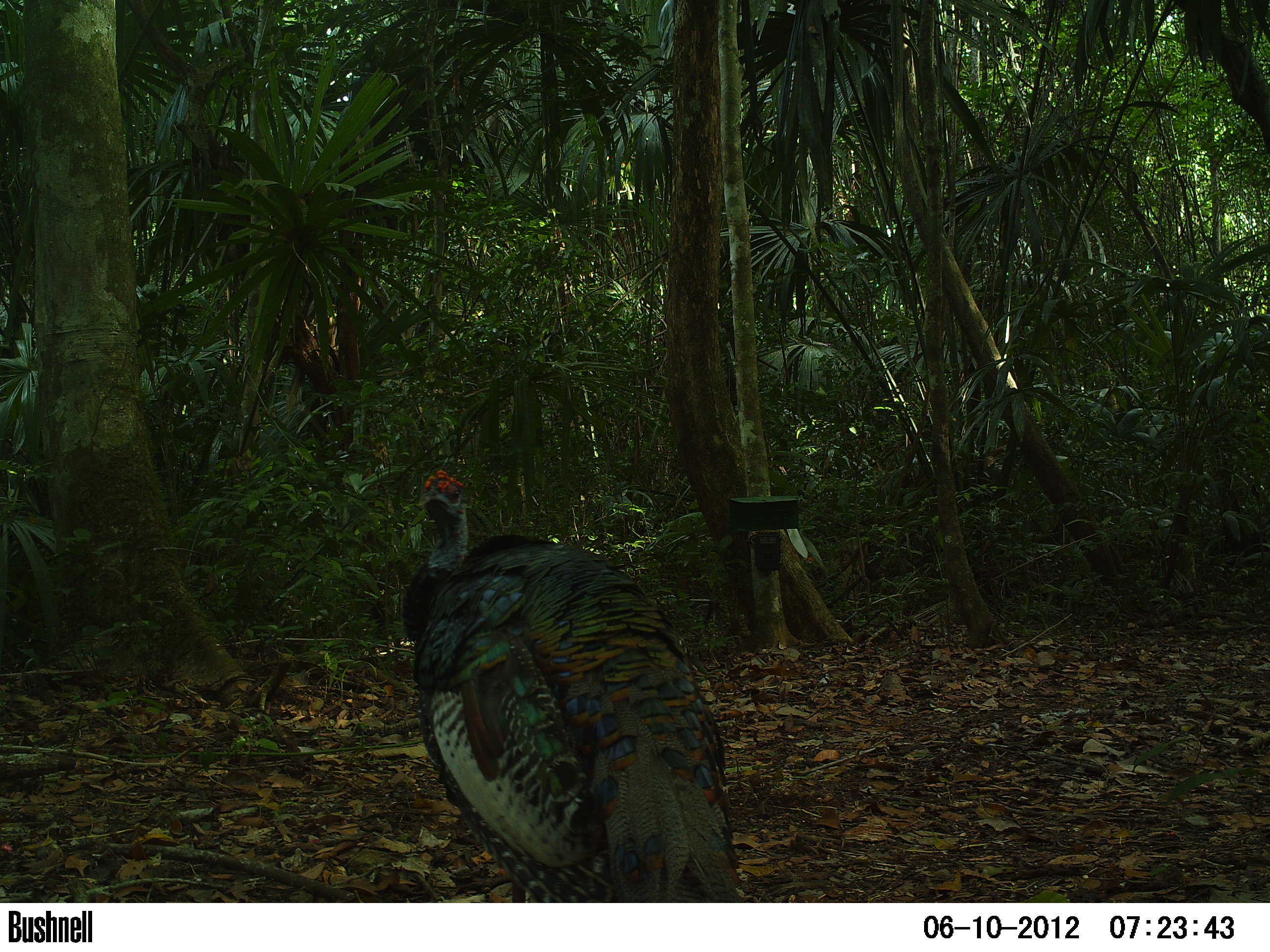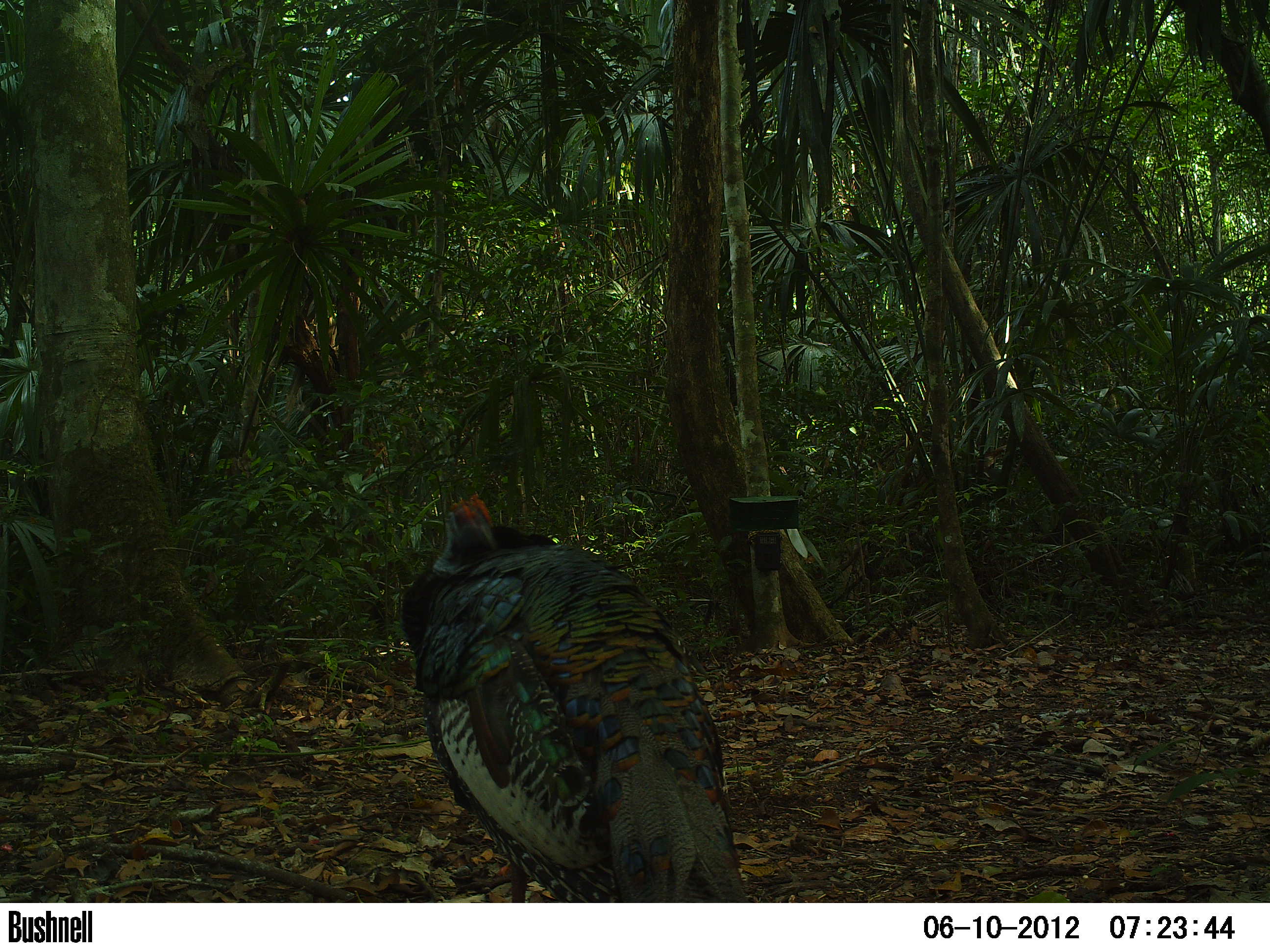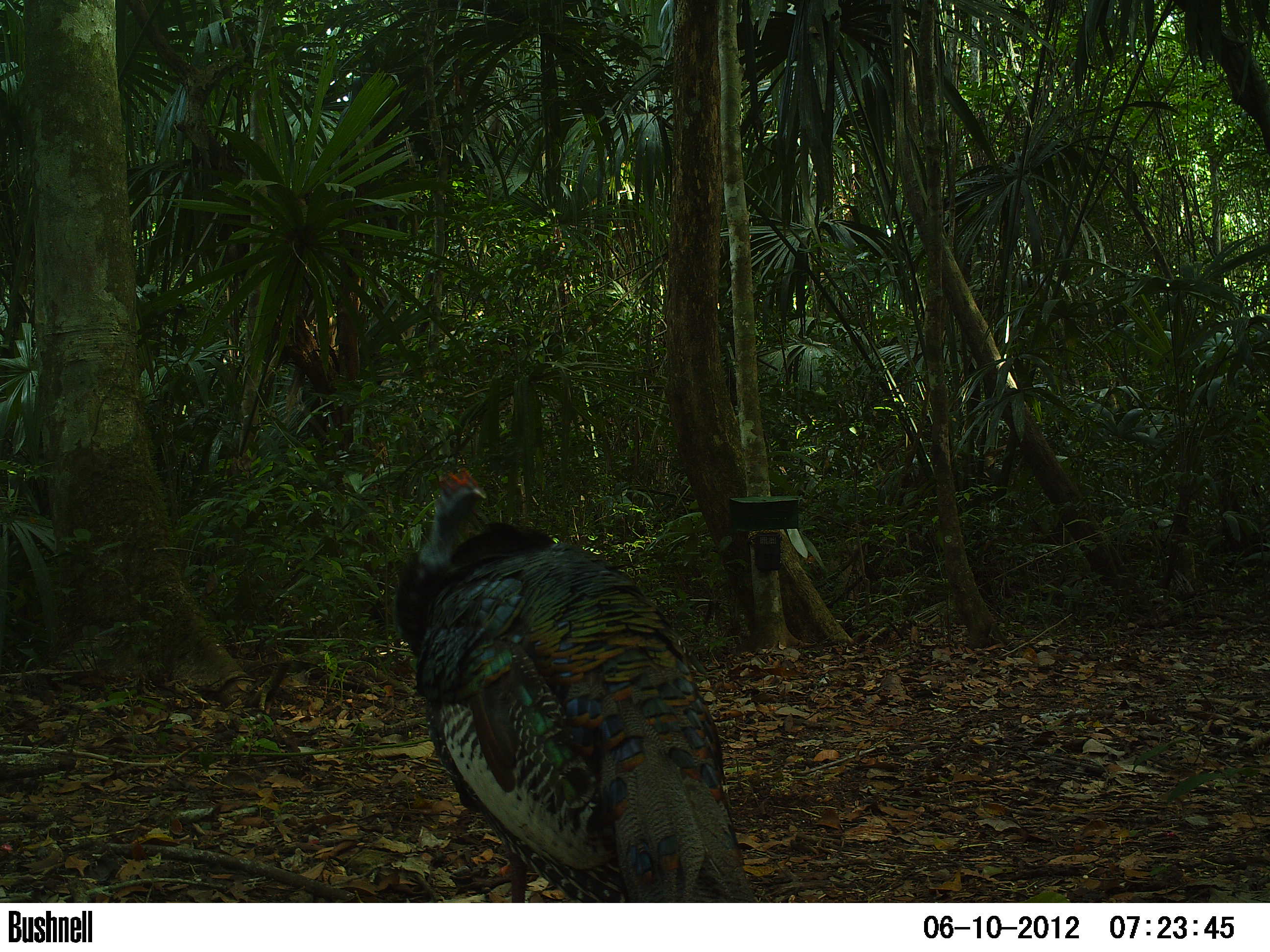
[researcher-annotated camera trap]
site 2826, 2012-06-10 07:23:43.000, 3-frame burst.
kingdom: Animalia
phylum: Chordata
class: Aves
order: Galliformes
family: Phasianidae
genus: Meleagris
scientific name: Meleagris ocellata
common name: ocellated turkey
Meleagris ocellata (ocellated turkey), count 1, age adult.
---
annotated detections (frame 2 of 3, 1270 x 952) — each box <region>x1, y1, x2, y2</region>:
meleagris ocellata: <region>398, 492, 752, 902</region>